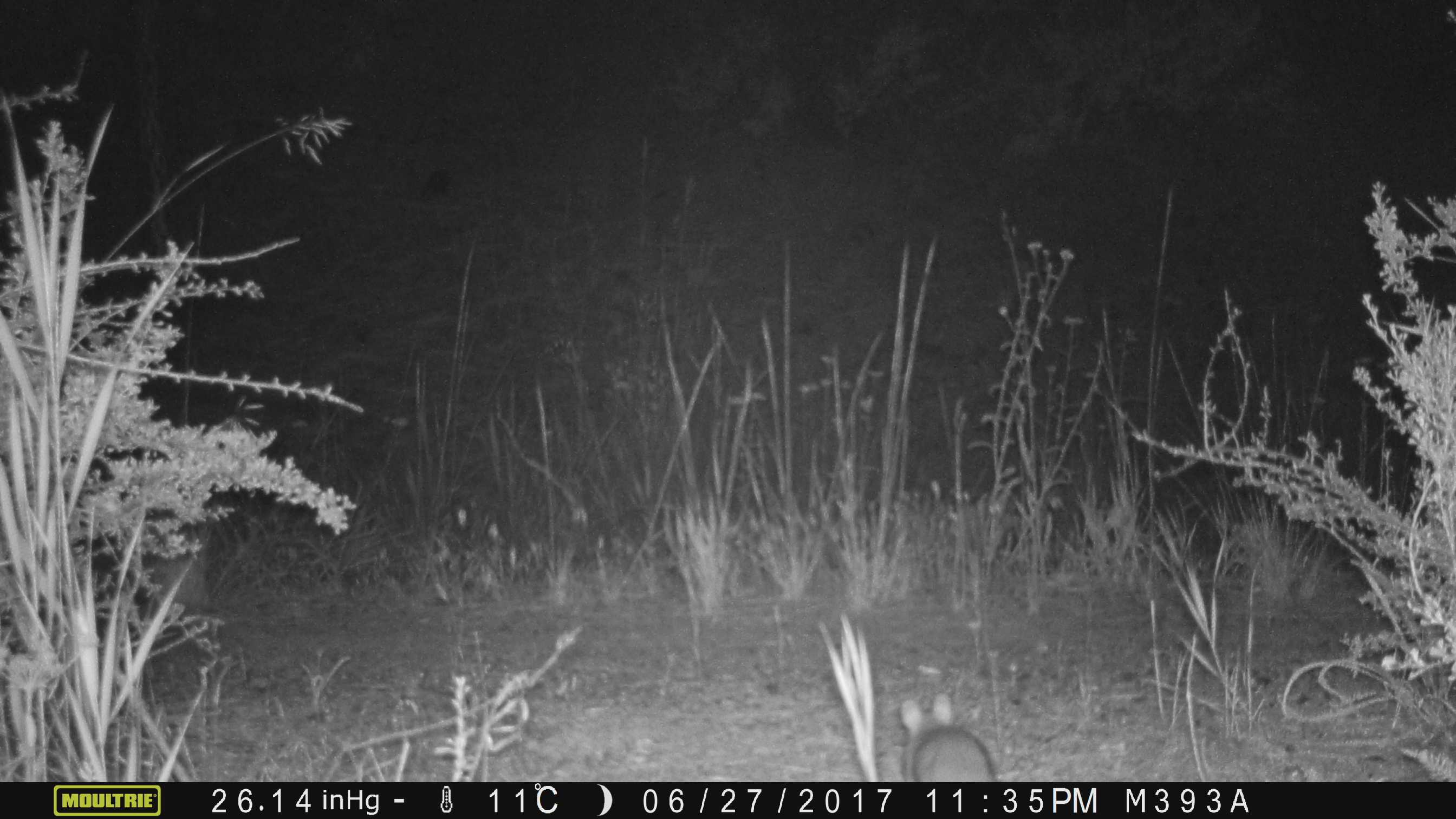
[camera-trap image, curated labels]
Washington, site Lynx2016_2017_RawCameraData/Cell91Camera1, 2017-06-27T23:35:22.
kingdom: Animalia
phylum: Chordata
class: Mammalia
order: Lagomorpha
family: Leporidae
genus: Lepus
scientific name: Lepus americanus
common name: snowshoe hare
Lepus americanus (snowshoe hare). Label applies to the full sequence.